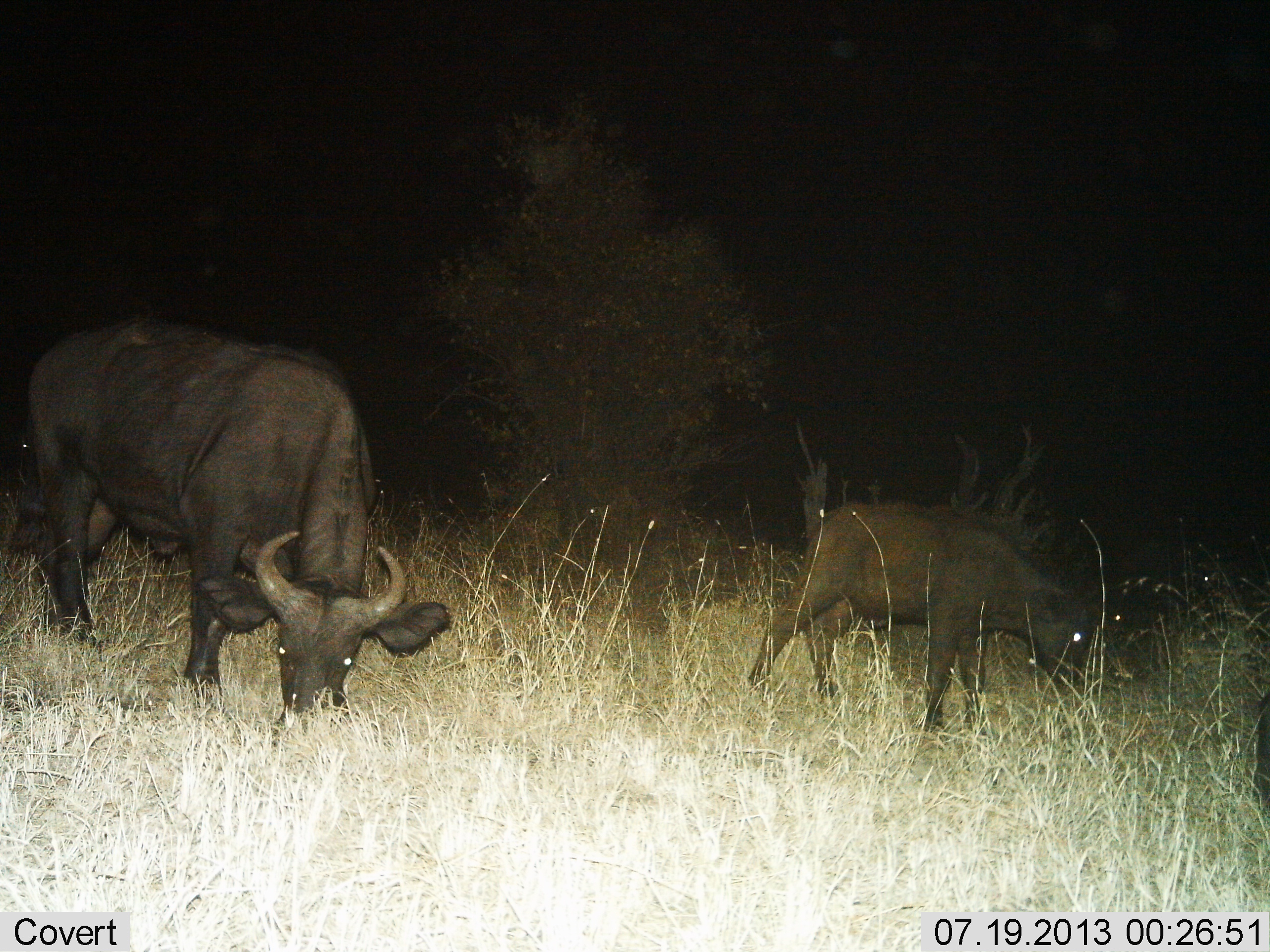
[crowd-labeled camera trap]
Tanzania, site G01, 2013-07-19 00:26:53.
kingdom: Animalia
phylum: Chordata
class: Mammalia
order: Artiodactyla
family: Bovidae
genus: Syncerus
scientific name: Syncerus caffer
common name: cape buffalo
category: buffalo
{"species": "buffalo (cape buffalo) (Syncerus caffer)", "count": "2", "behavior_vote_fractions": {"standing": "10%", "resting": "0%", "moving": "0%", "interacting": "0%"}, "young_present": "80%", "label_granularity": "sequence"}